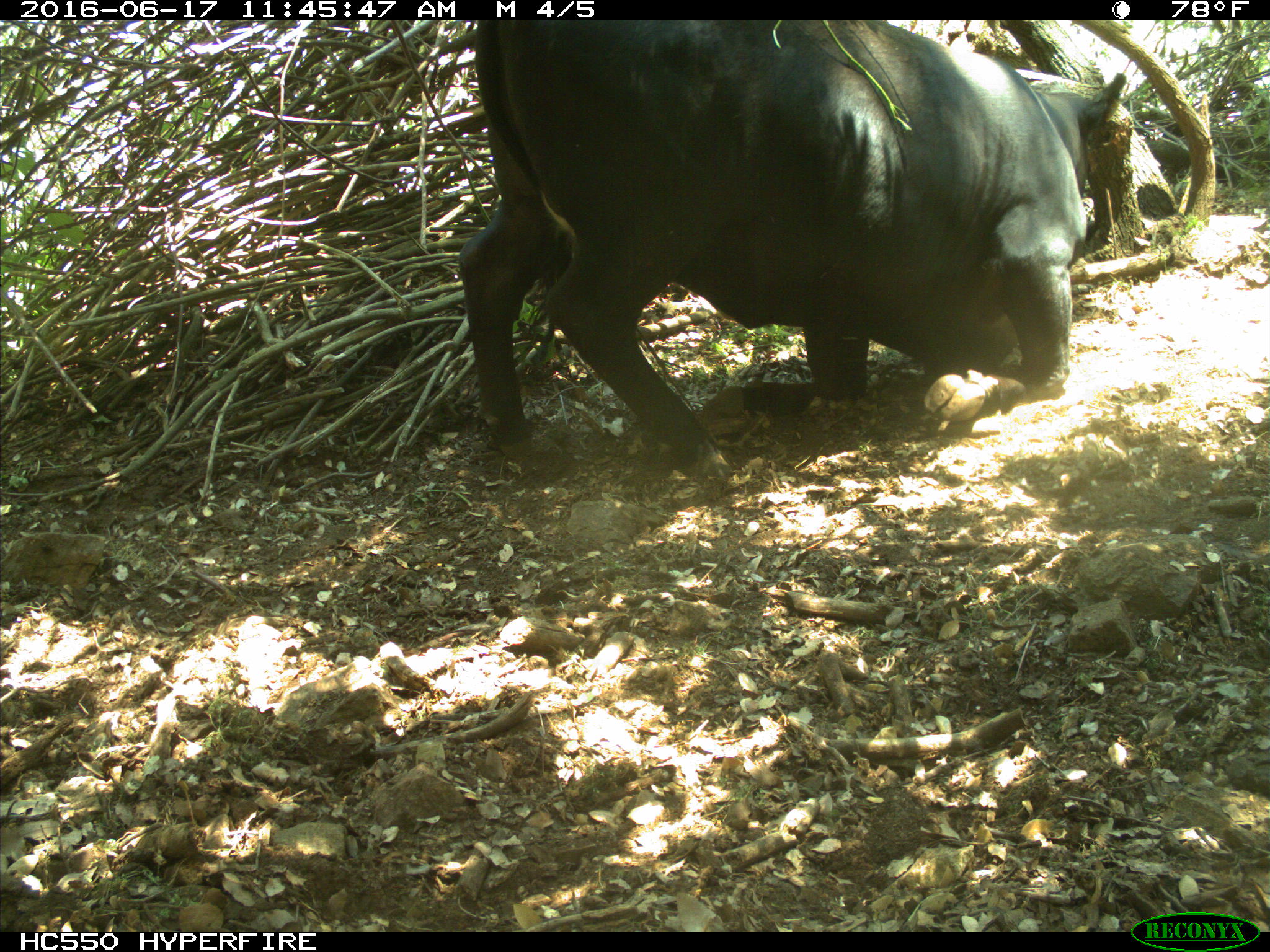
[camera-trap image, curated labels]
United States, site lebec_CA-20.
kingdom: Animalia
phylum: Chordata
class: Mammalia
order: Artiodactyla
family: Bovidae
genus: Bos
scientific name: Bos taurus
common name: domestic cow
Bos taurus (domestic cow).